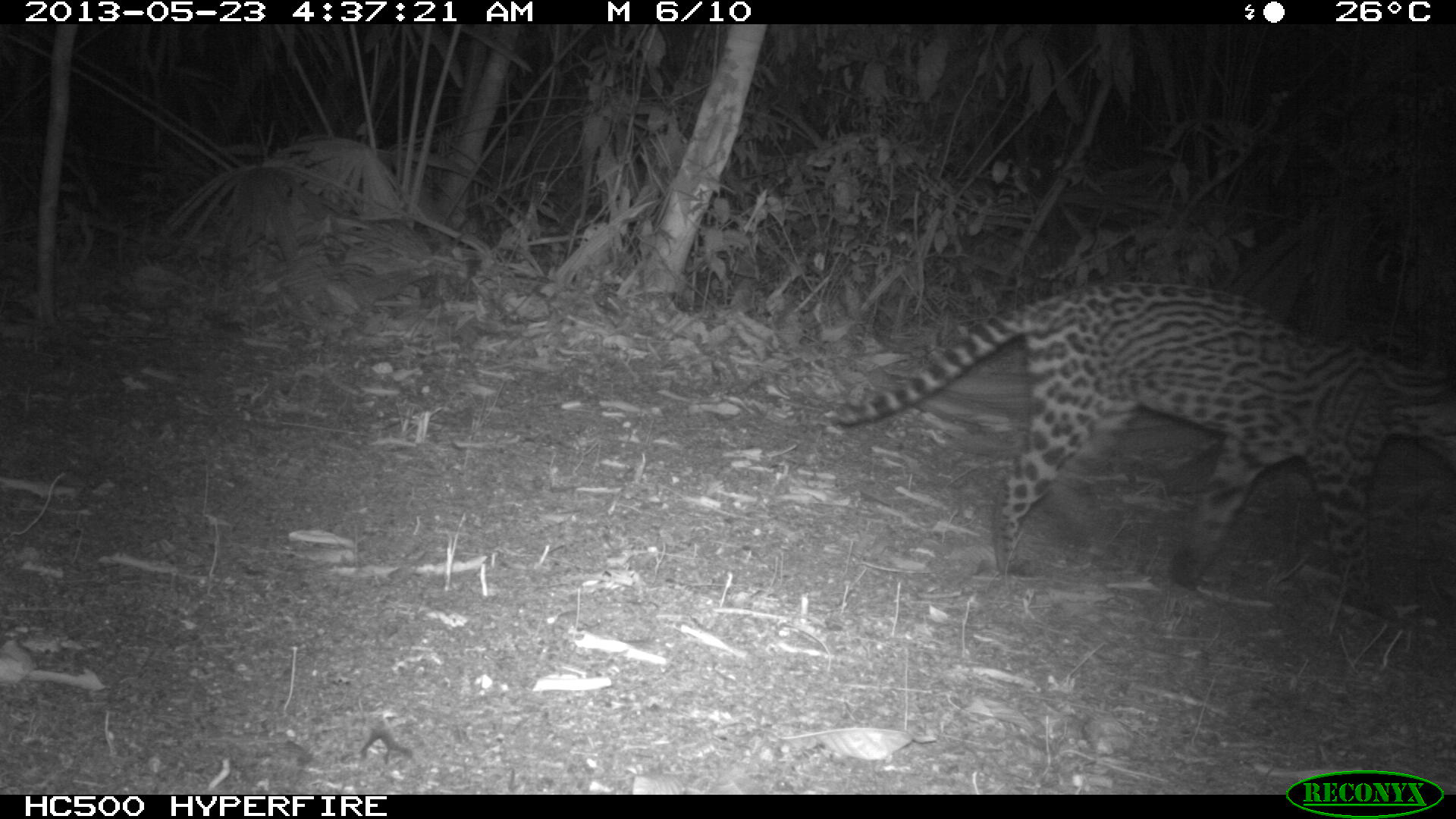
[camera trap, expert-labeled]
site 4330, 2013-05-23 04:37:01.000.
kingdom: Animalia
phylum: Chordata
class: Mammalia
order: Carnivora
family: Felidae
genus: Leopardus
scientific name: Leopardus pardalis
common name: ocelot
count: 1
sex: female